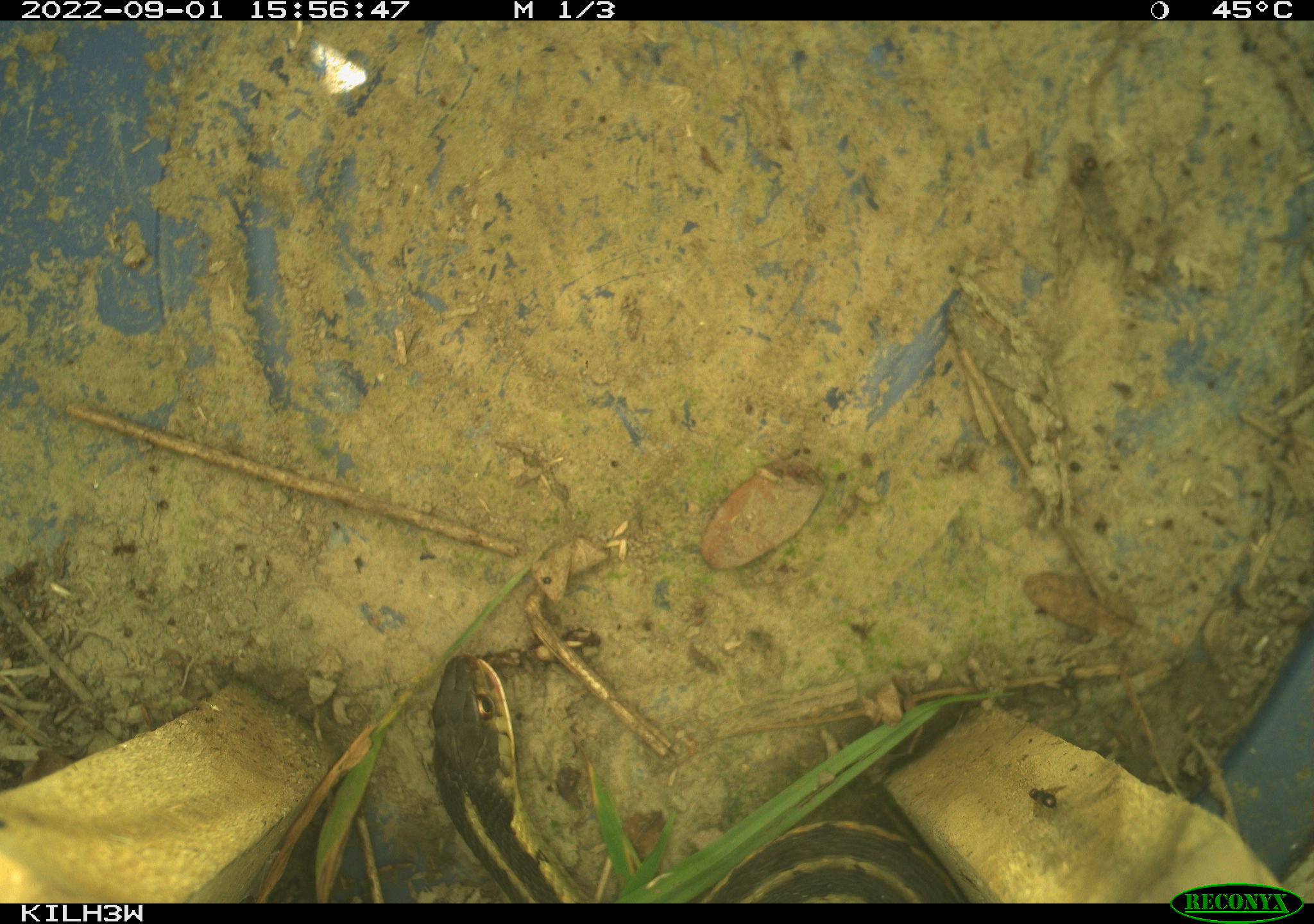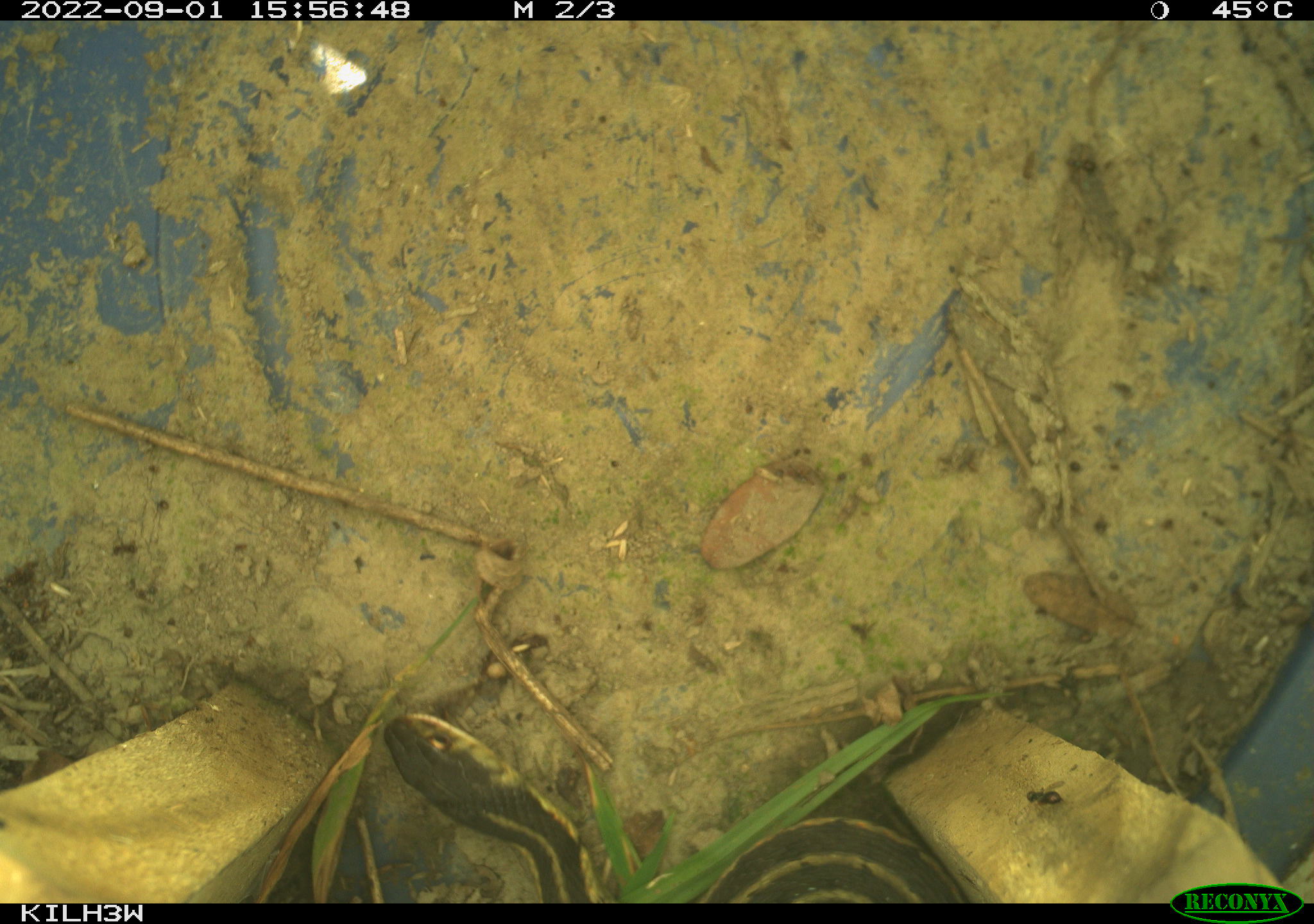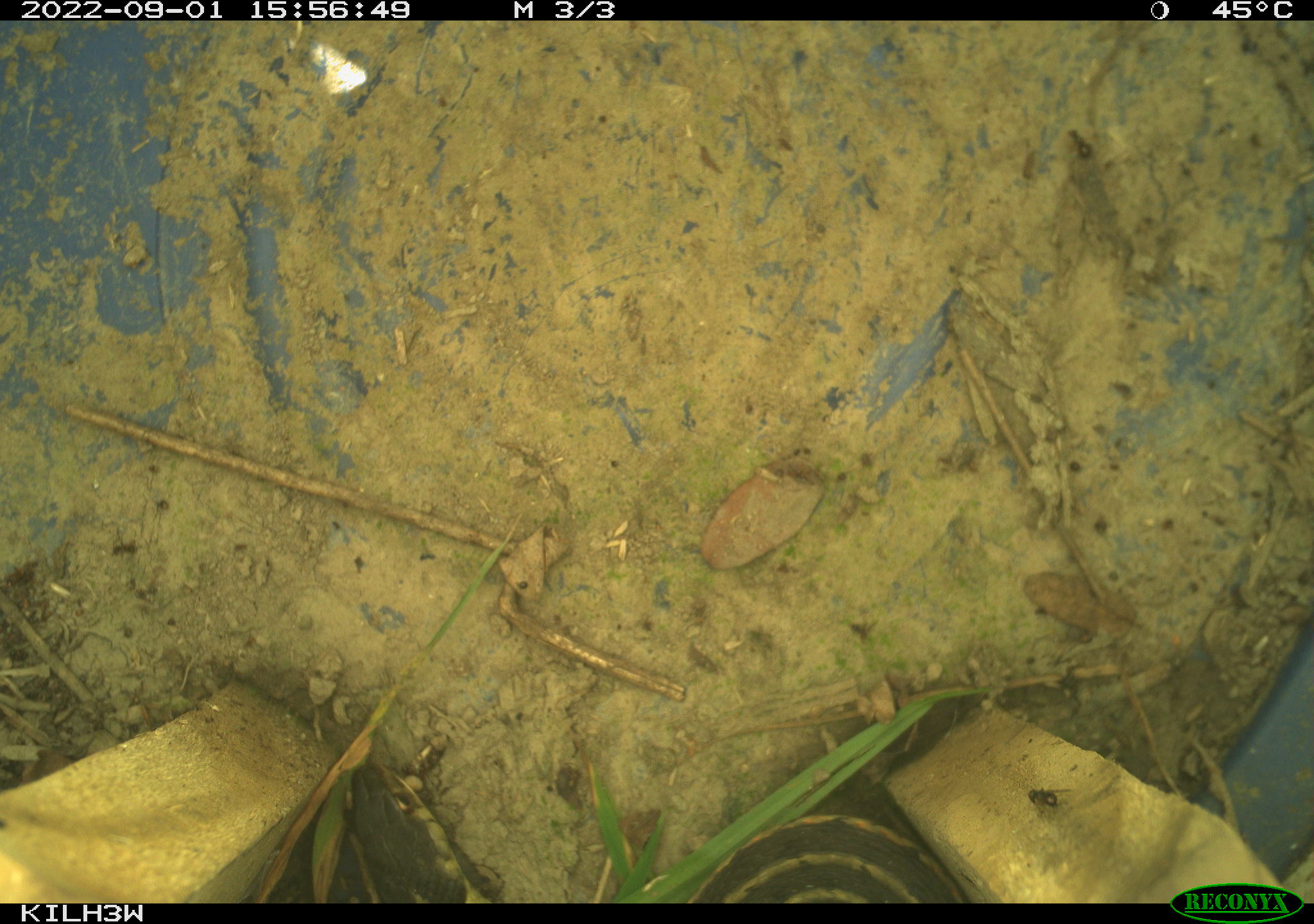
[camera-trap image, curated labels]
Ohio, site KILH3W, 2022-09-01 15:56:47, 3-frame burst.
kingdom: Animalia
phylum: Chordata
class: Reptilia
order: Squamata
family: Colubridae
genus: Thamnophis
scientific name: Thamnophis sirtalis sirtalis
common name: eastern gartersnake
Eastern gartersnake (Thamnophis sirtalis sirtalis).